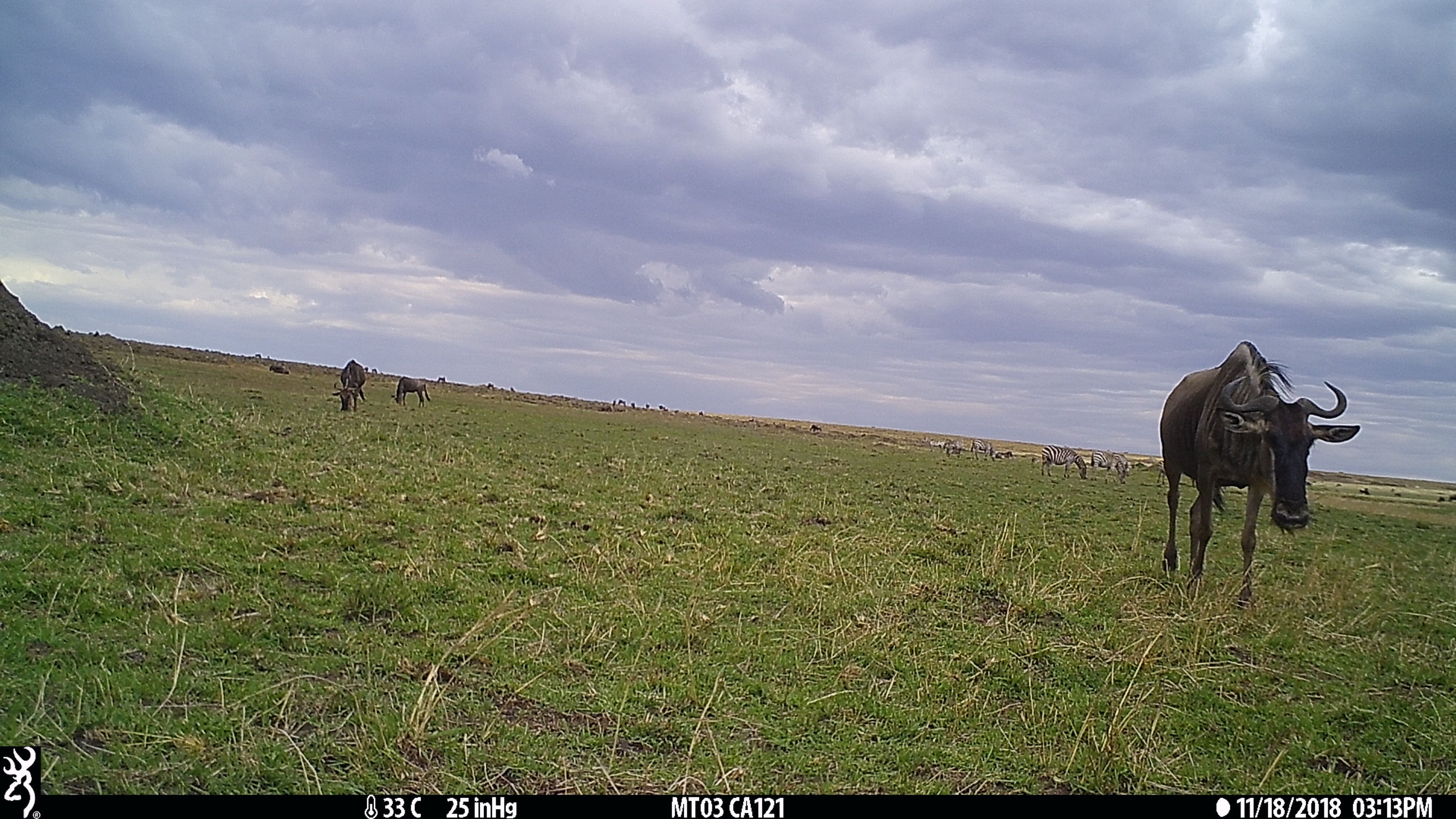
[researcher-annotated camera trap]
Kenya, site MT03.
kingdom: Animalia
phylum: Chordata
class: Mammalia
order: Perissodactyla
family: Equidae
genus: Equus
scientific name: Equus quagga burchellii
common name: burchell's zebra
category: zebra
Zebra (burchell's zebra) (Equus quagga burchellii).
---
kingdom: Animalia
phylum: Chordata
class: Mammalia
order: Artiodactyla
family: Bovidae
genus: Connochaetes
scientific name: Connochaetes taurinus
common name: blue wildebeest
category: wildebeest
Wildebeest (blue wildebeest) (Connochaetes taurinus).